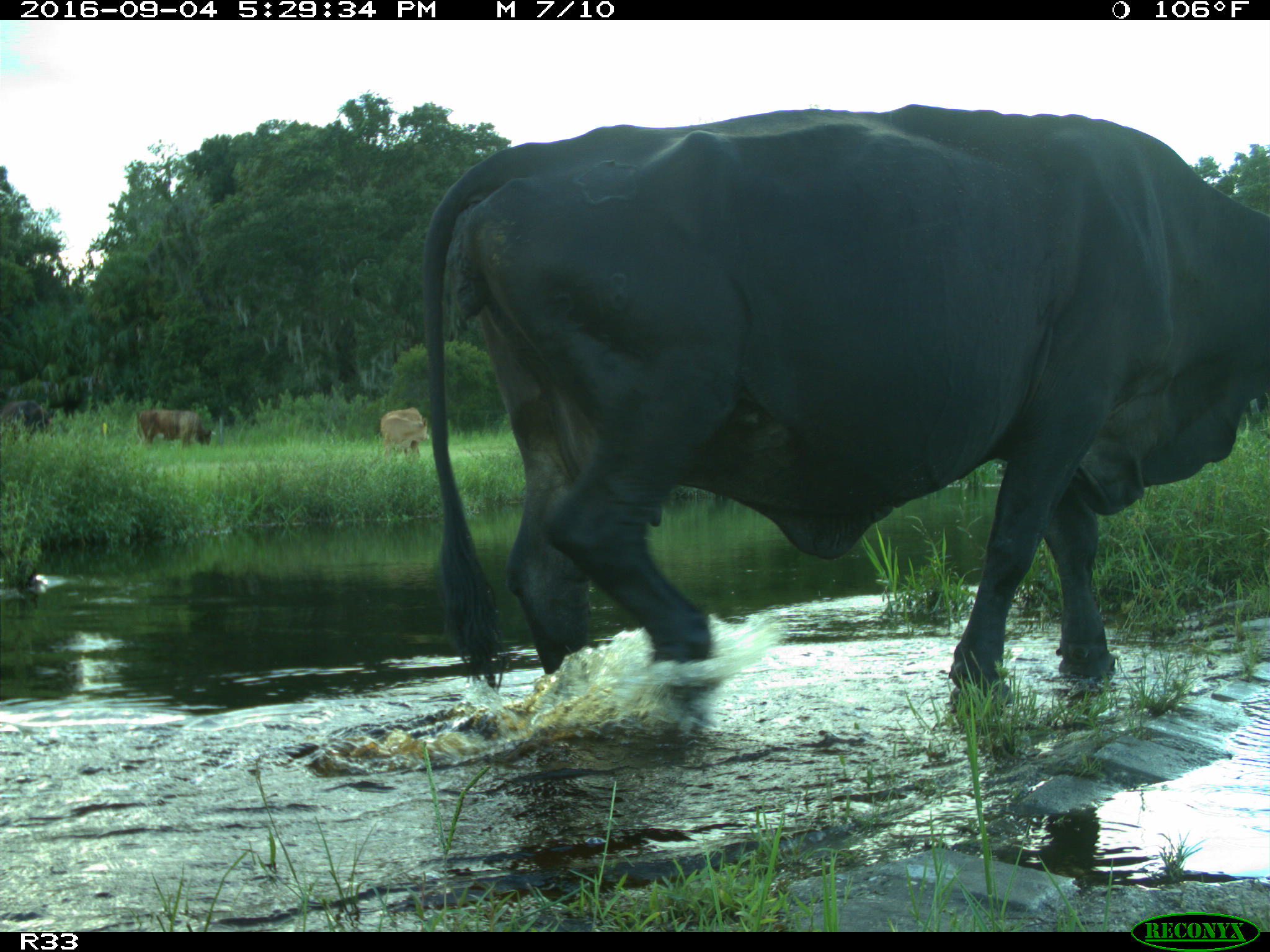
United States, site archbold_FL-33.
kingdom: Animalia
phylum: Chordata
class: Mammalia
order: Artiodactyla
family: Bovidae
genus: Bos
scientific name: Bos taurus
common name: domestic cow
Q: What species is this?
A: Bos taurus (domestic cow).